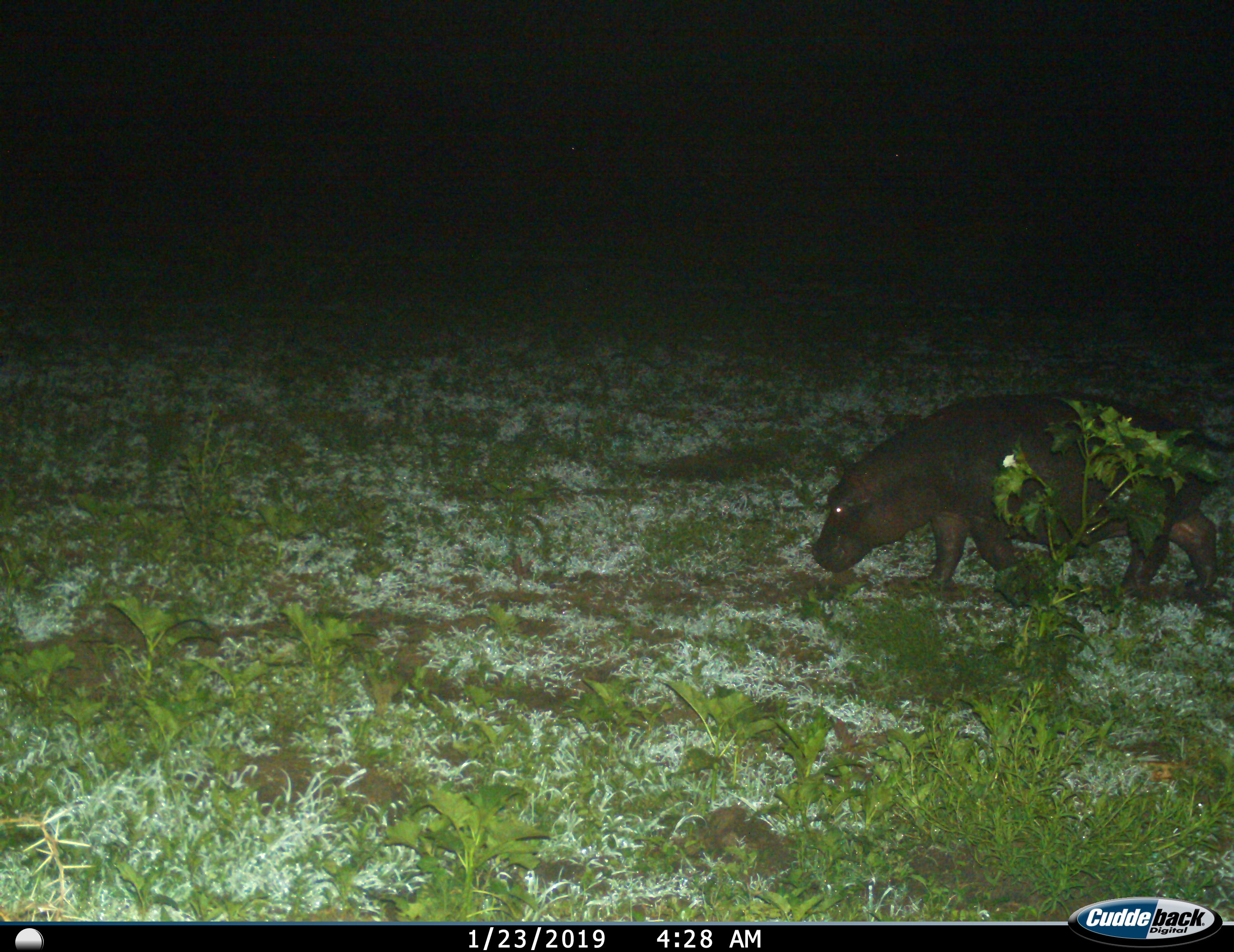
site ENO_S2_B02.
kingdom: Animalia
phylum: Chordata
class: Mammalia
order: Artiodactyla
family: Hippopotamidae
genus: Hippopotamus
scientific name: Hippopotamus amphibius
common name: hippopotamus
Hippopotamus (Hippopotamus amphibius), count 1. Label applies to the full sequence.